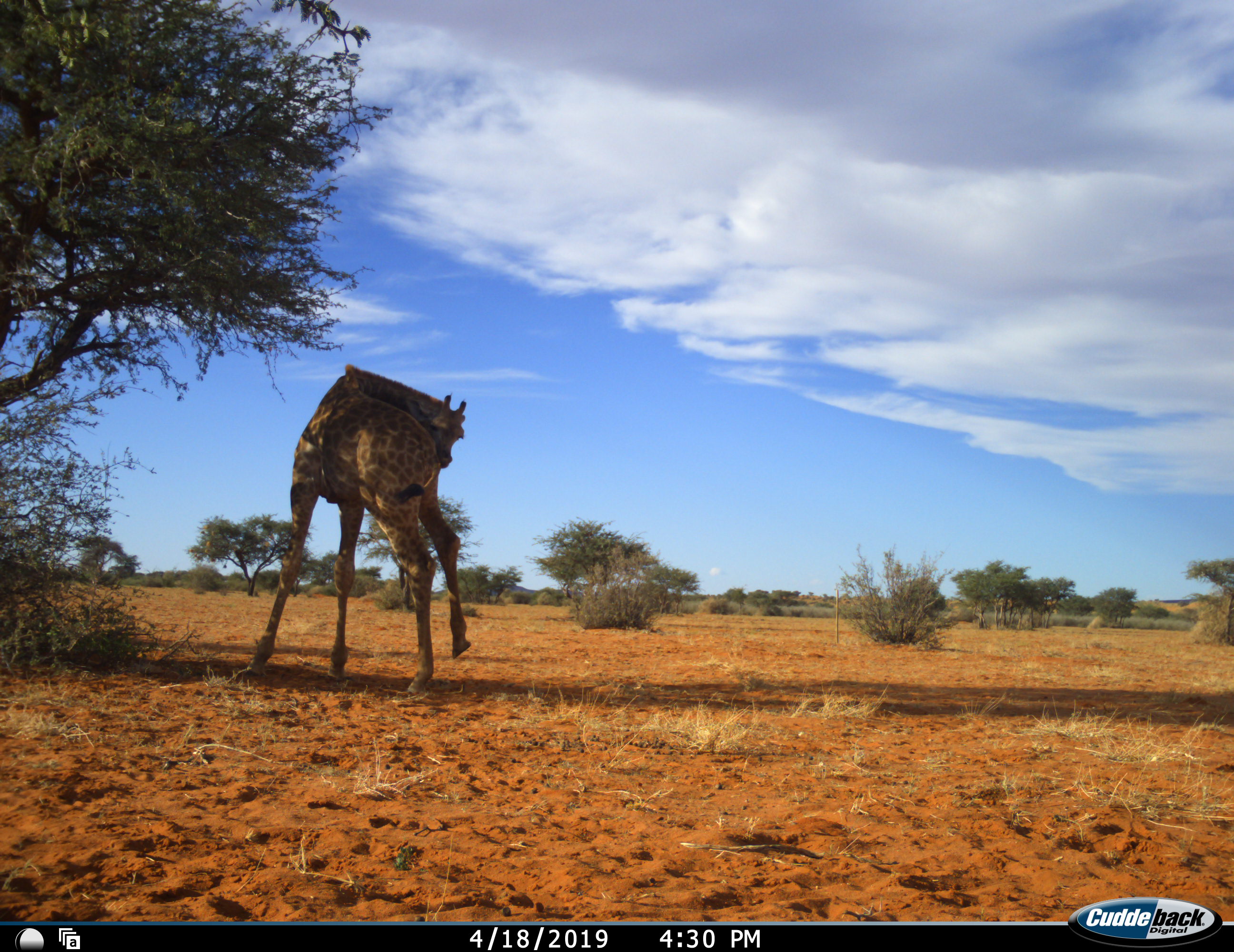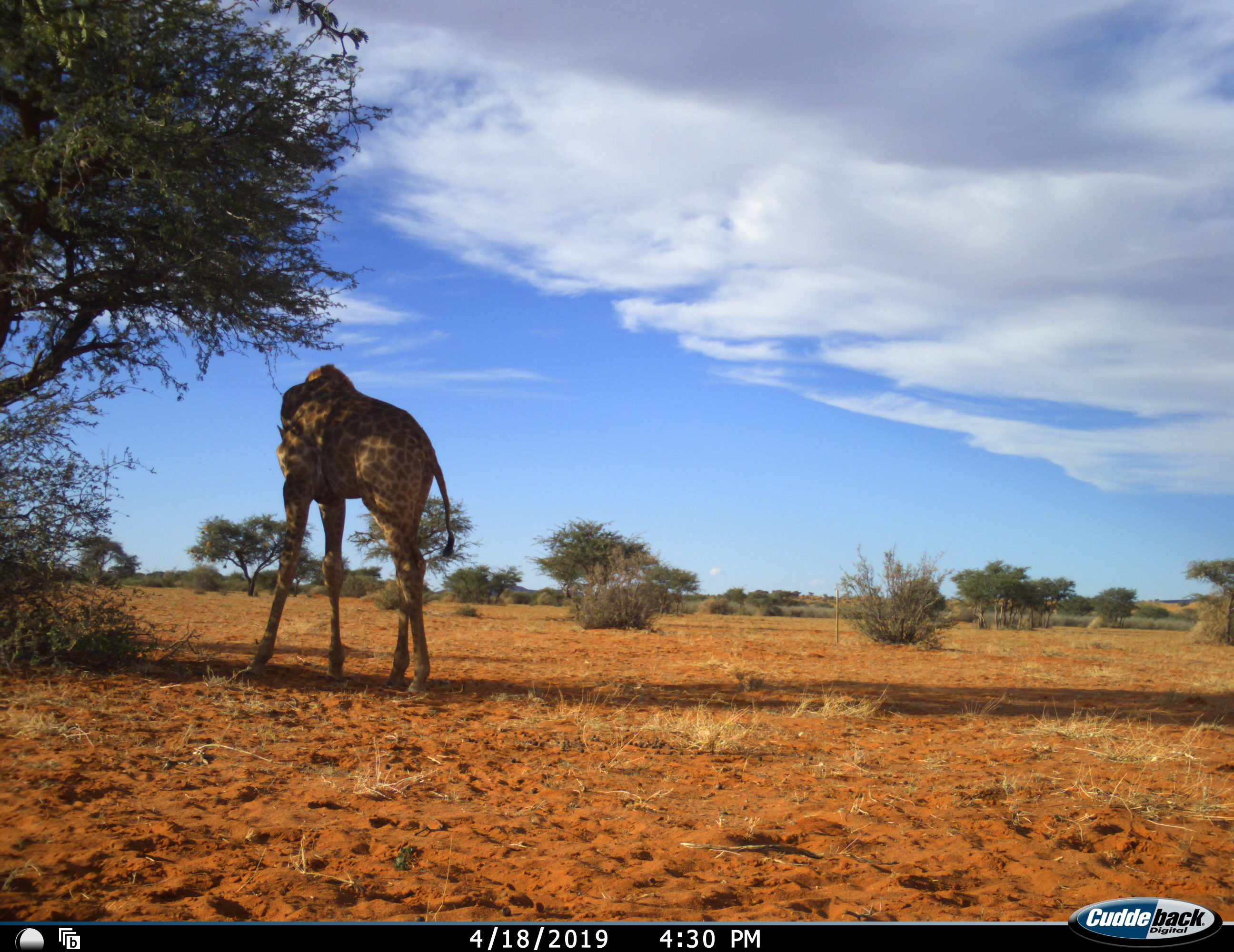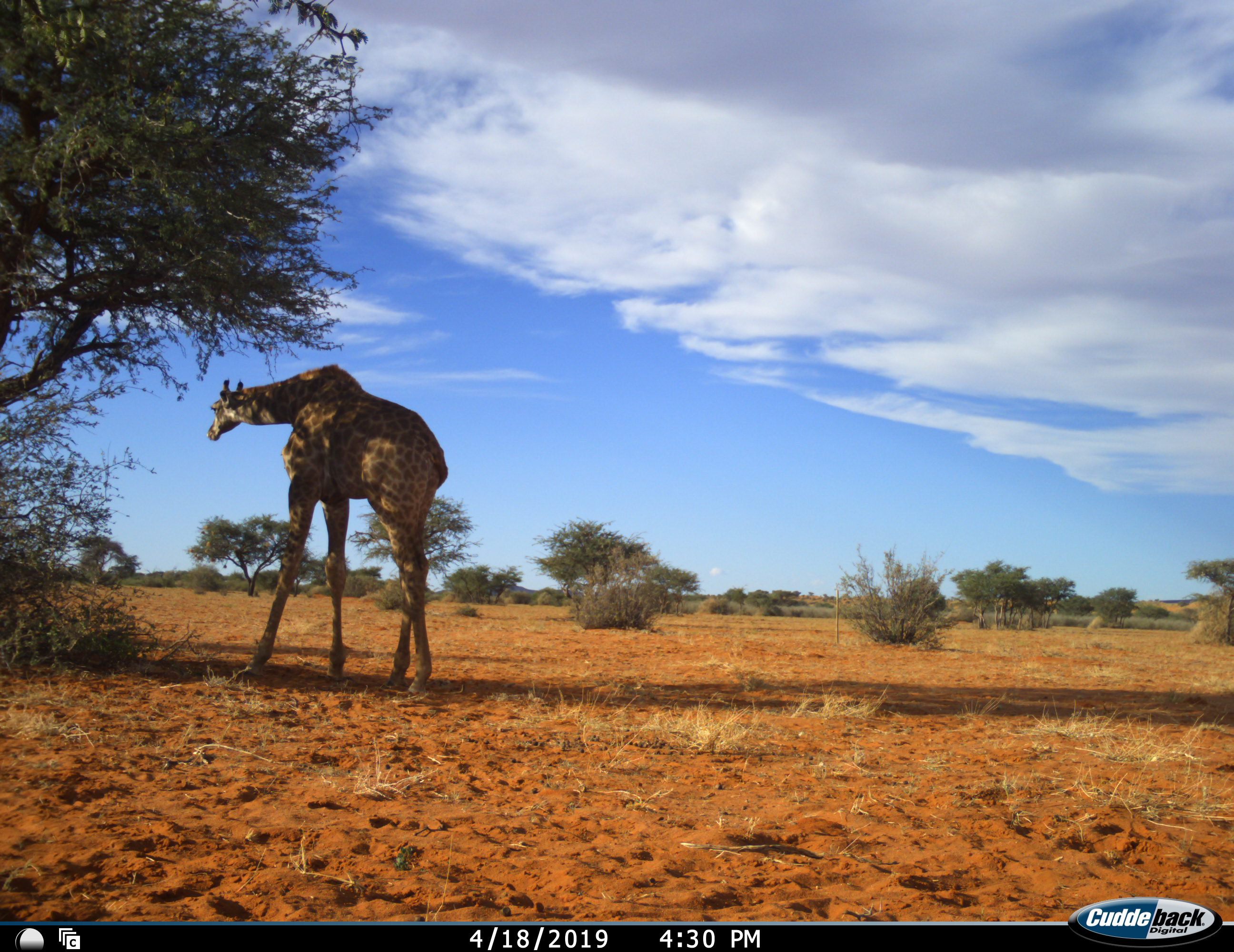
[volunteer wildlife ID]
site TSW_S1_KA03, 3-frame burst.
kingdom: Animalia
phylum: Chordata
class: Mammalia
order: Artiodactyla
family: Giraffidae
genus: Giraffa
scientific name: Giraffa camelopardalis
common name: giraffe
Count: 1.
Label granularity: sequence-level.